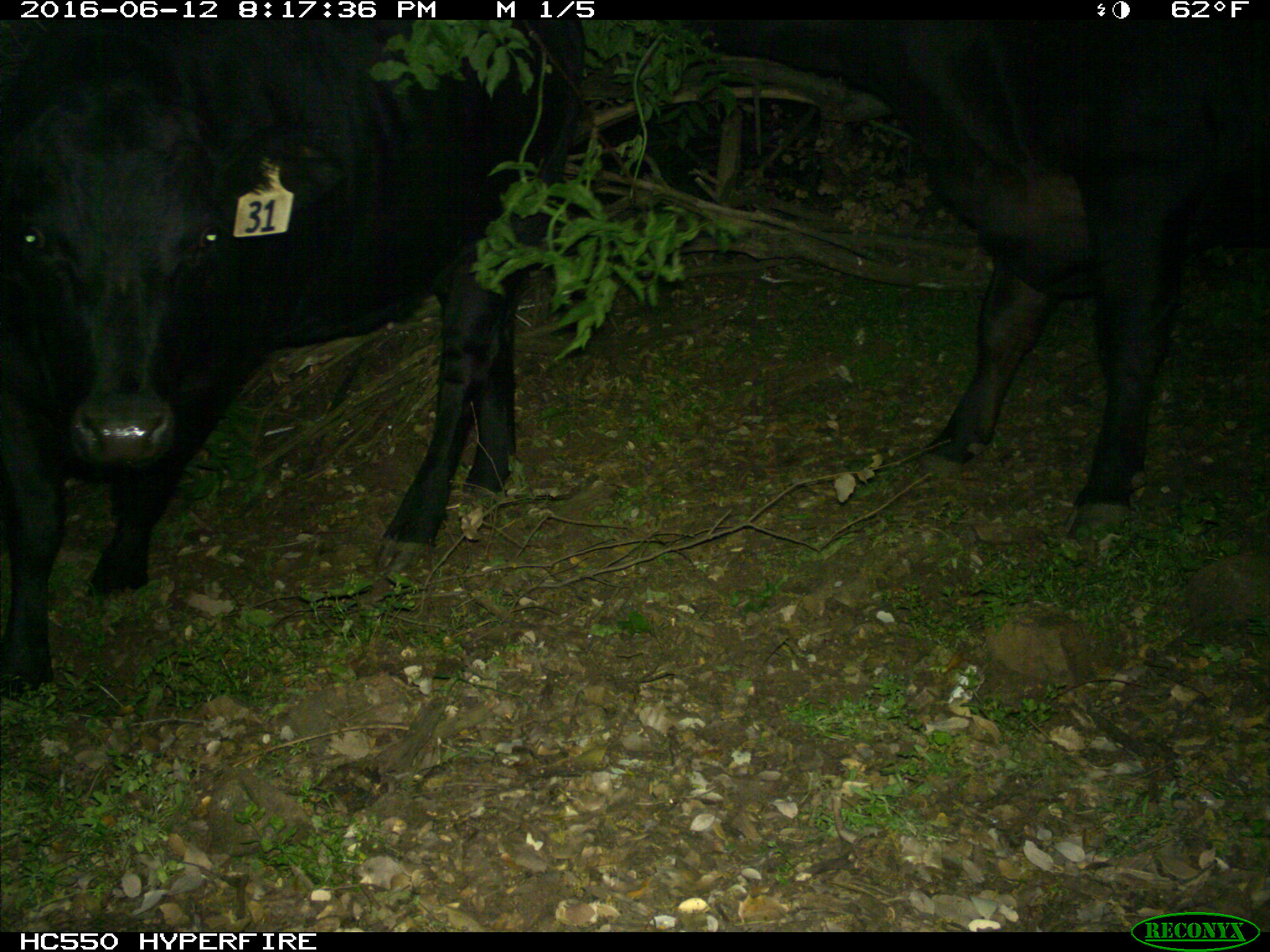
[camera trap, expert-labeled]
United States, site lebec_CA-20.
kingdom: Animalia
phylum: Chordata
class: Mammalia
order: Artiodactyla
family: Bovidae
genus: Bos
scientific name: Bos taurus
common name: domestic cow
Bos taurus (domestic cow).